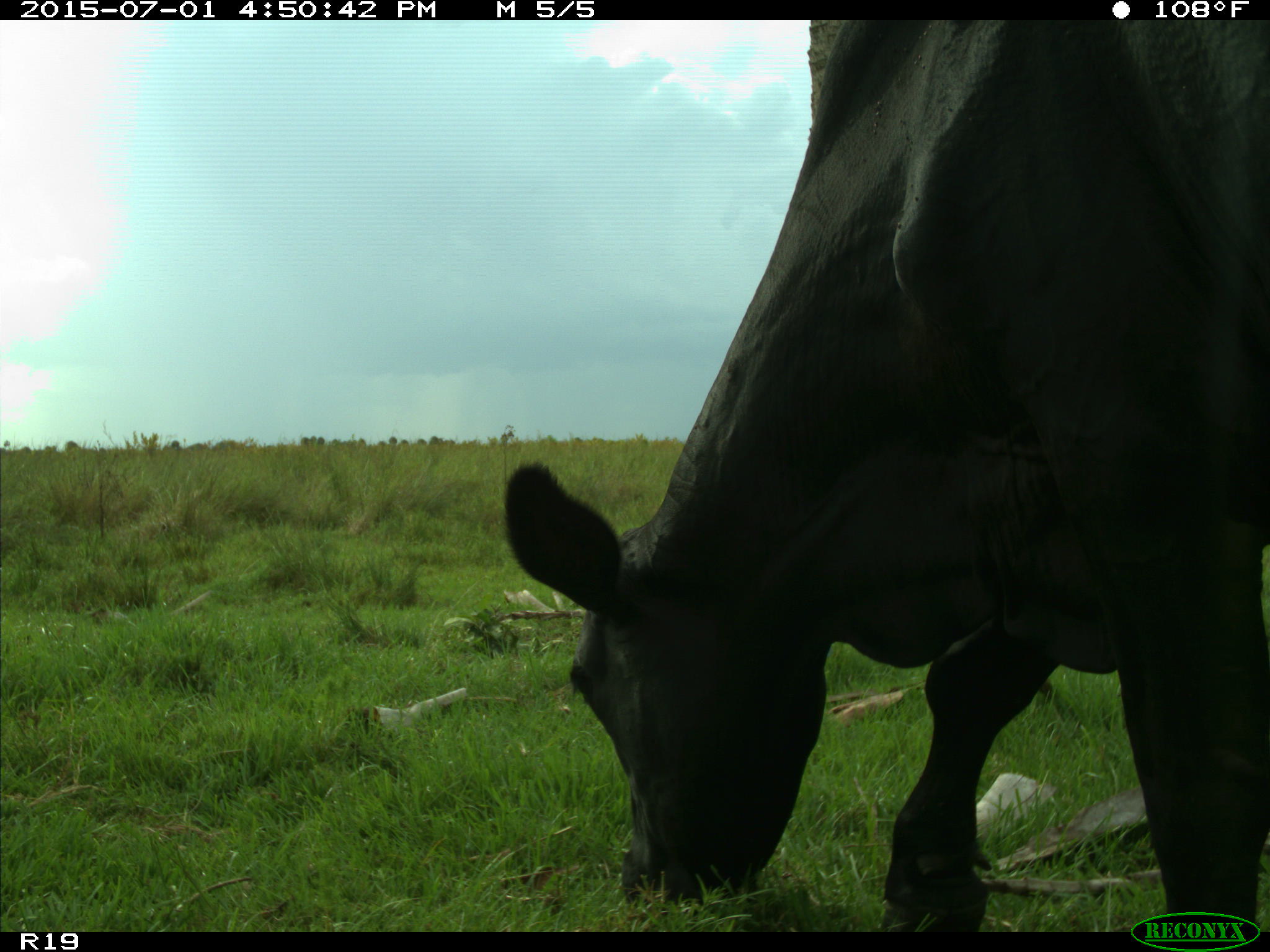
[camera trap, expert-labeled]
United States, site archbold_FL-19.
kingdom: Animalia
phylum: Chordata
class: Mammalia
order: Artiodactyla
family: Bovidae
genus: Bos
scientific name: Bos taurus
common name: domestic cow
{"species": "Bos taurus (domestic cow)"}